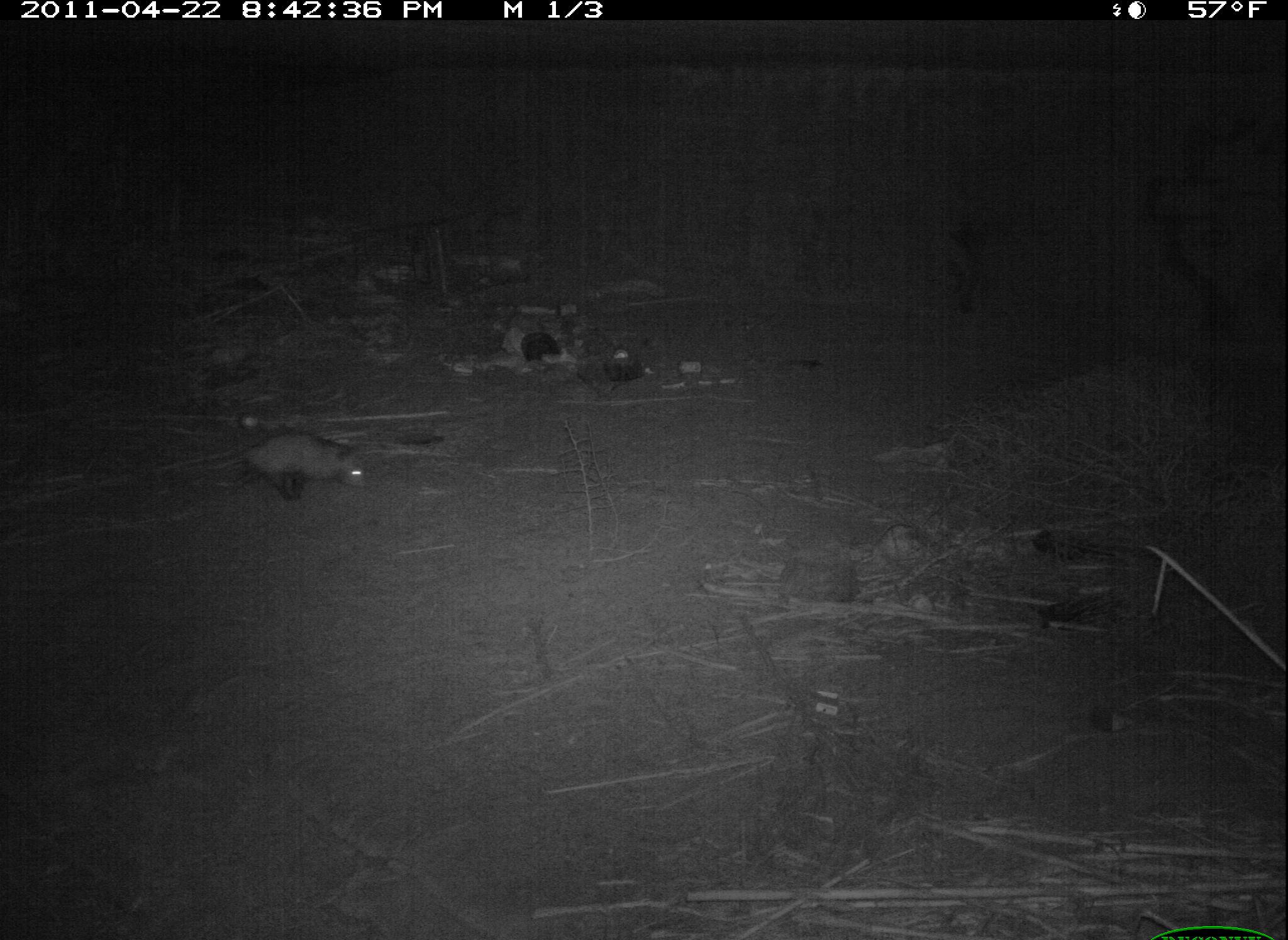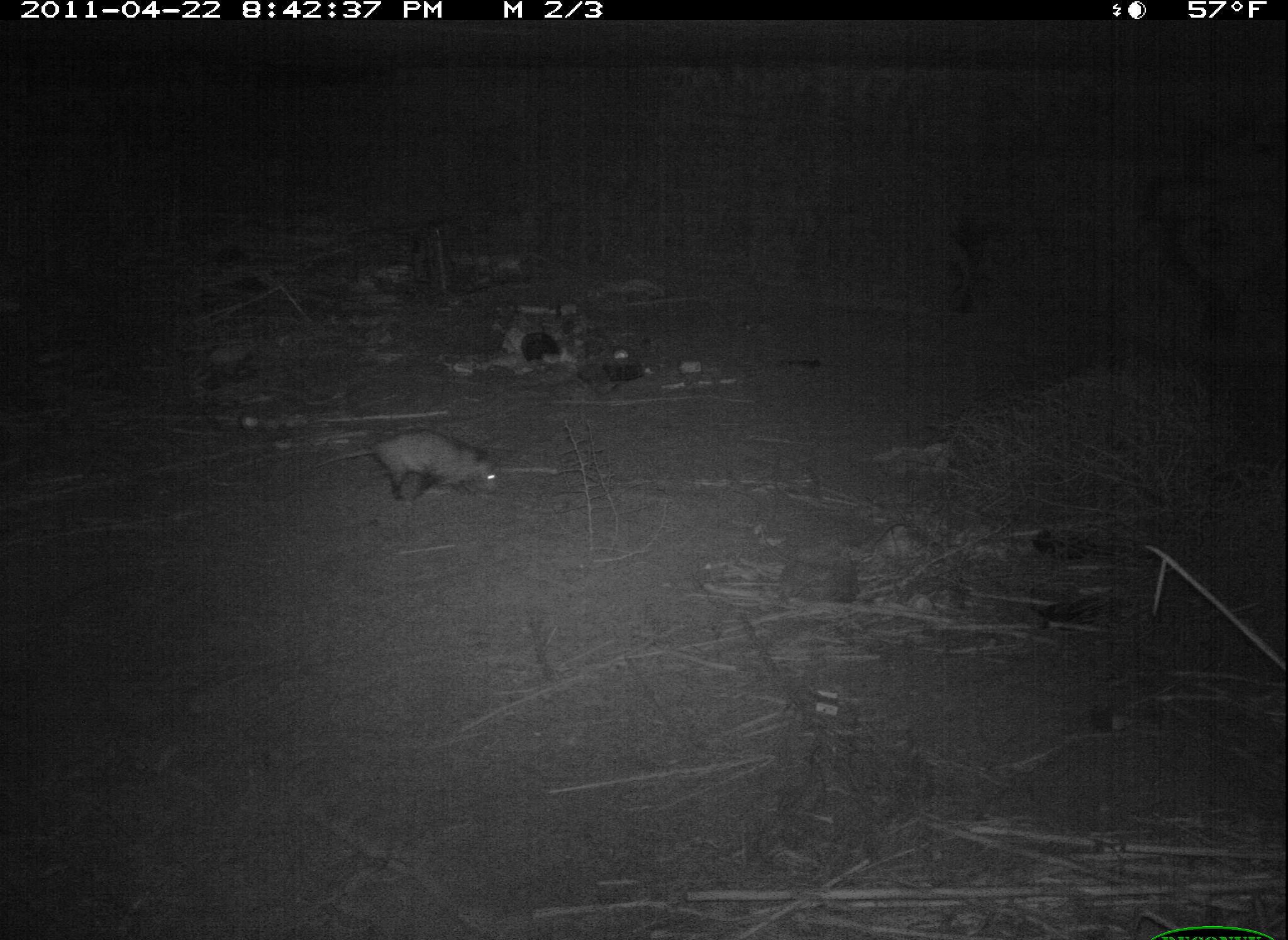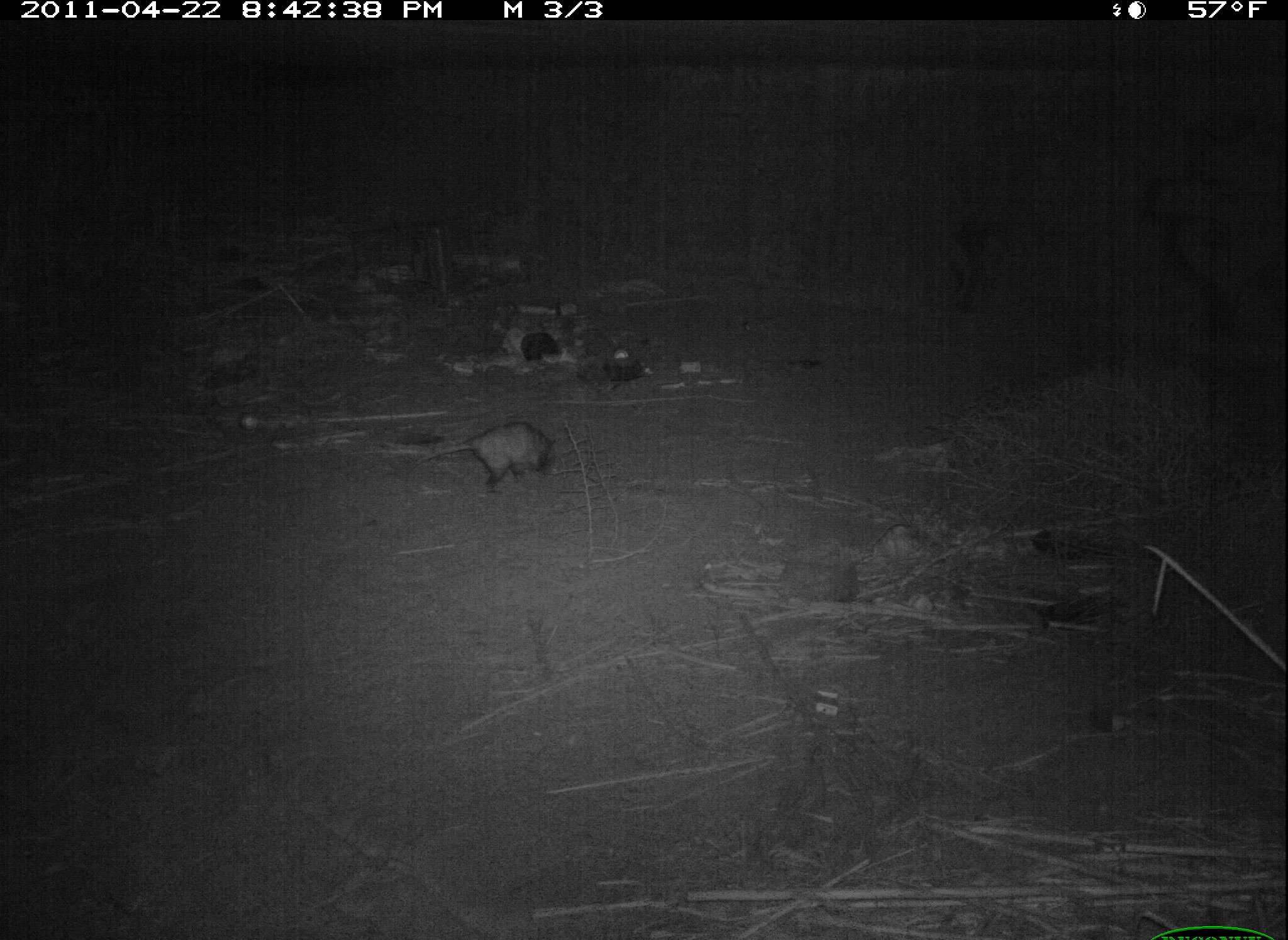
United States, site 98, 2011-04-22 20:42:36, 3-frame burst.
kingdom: Animalia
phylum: Chordata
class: Mammalia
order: Didelphimorphia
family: Didelphidae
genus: Didelphis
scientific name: Didelphis virginiana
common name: virginia opossum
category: opossum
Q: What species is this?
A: Opossum (virginia opossum) (Didelphis virginiana).